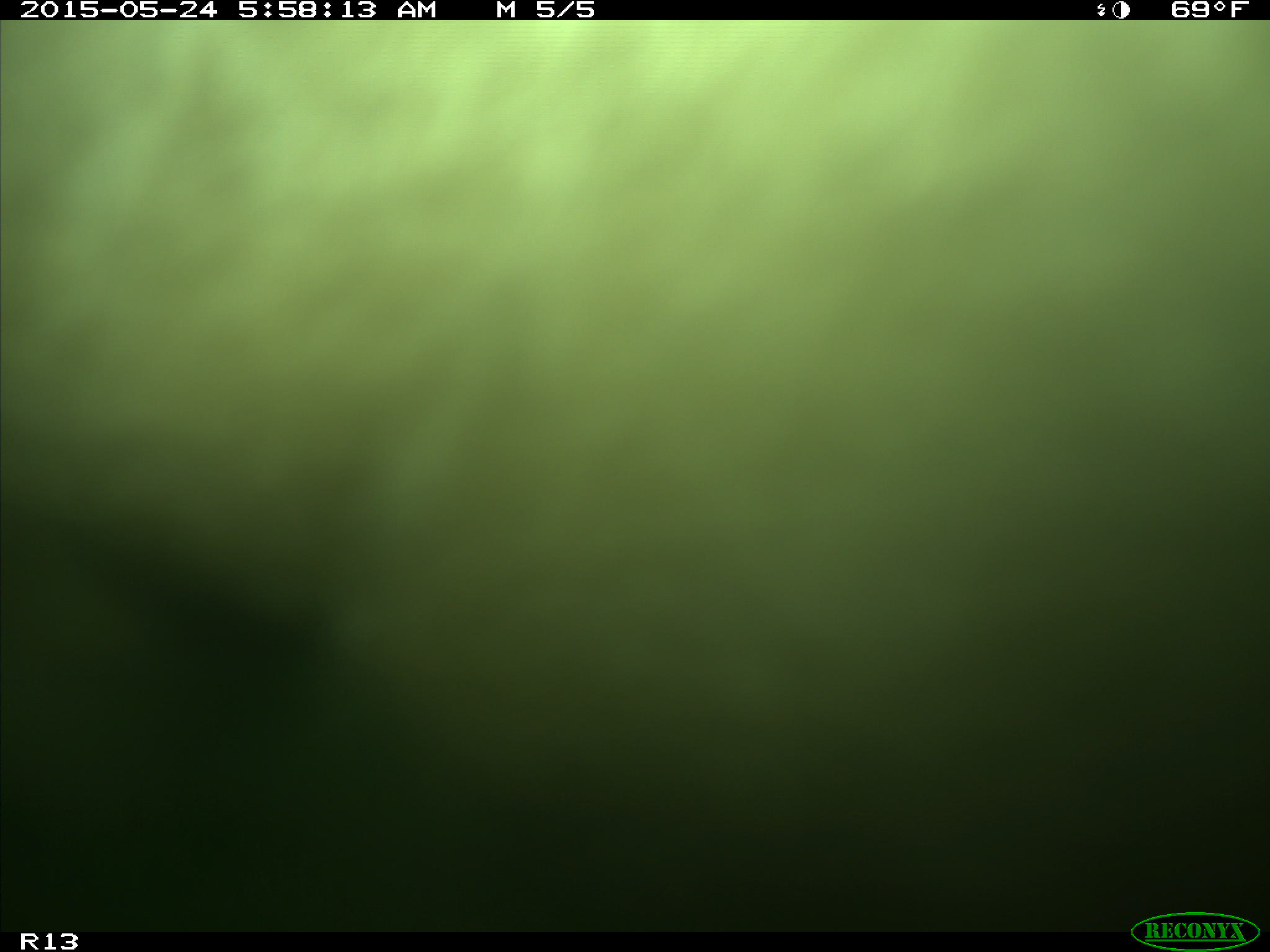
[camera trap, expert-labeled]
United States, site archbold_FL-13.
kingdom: Animalia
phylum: Chordata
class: Mammalia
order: Artiodactyla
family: Bovidae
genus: Bos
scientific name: Bos taurus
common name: domestic cow